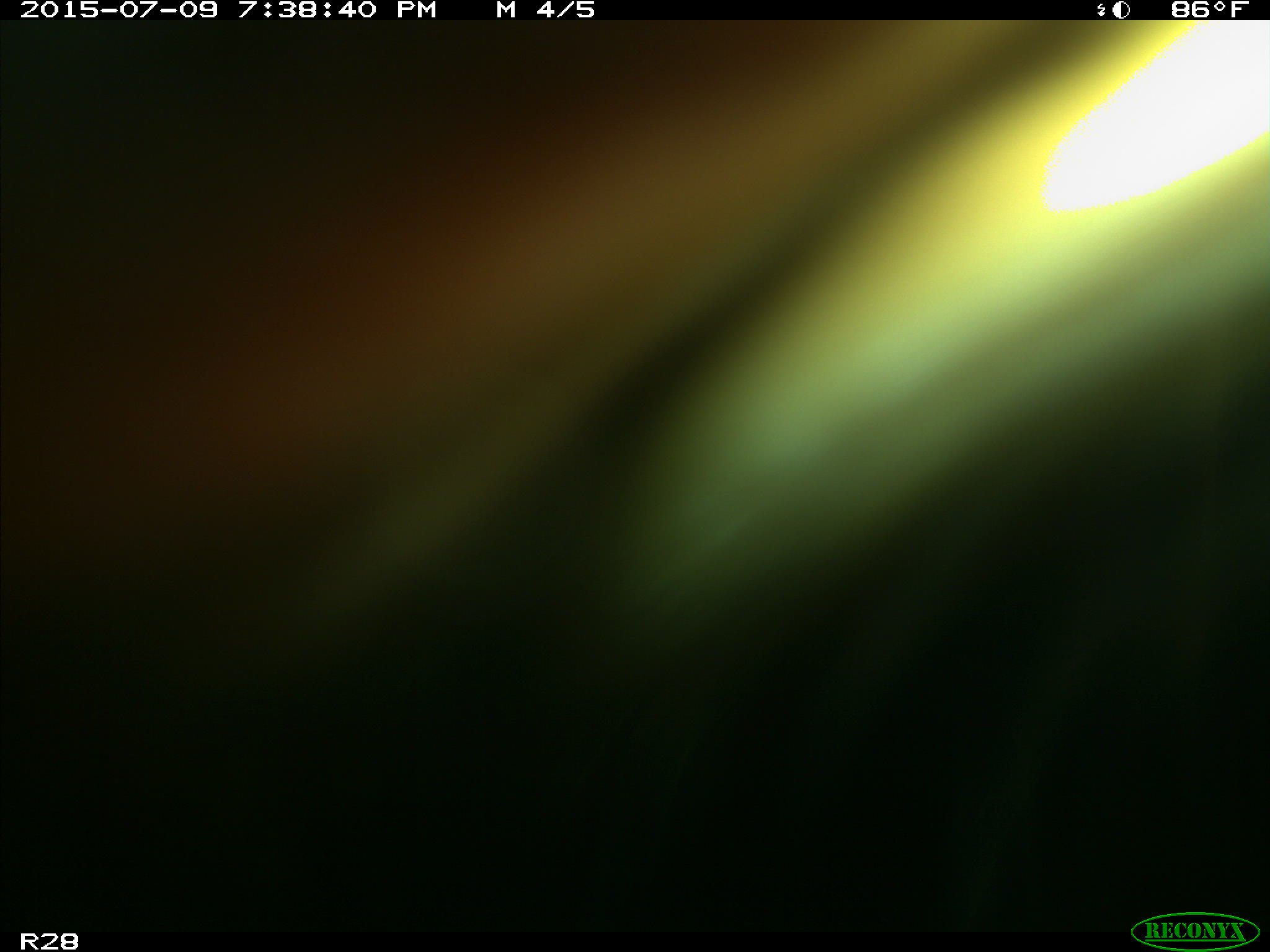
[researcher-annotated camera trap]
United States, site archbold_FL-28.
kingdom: Animalia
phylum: Chordata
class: Mammalia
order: Artiodactyla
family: Bovidae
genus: Bos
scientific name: Bos taurus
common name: domestic cow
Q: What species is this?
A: Bos taurus (domestic cow).